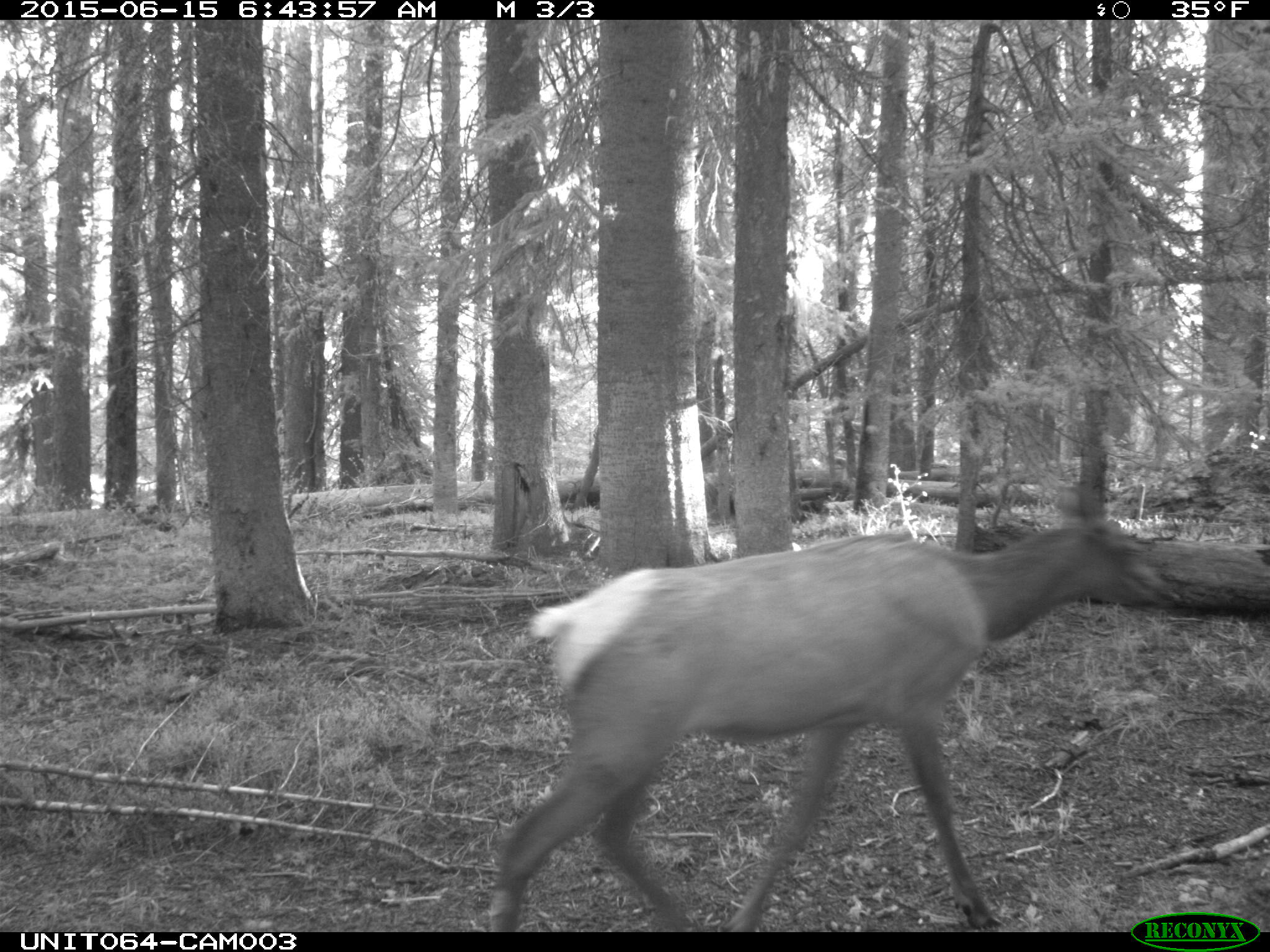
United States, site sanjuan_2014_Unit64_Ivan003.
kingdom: Animalia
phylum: Chordata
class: Mammalia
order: Artiodactyla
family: Cervidae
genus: Cervus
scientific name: Cervus elaphus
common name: red deer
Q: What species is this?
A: Cervus elaphus (red deer).